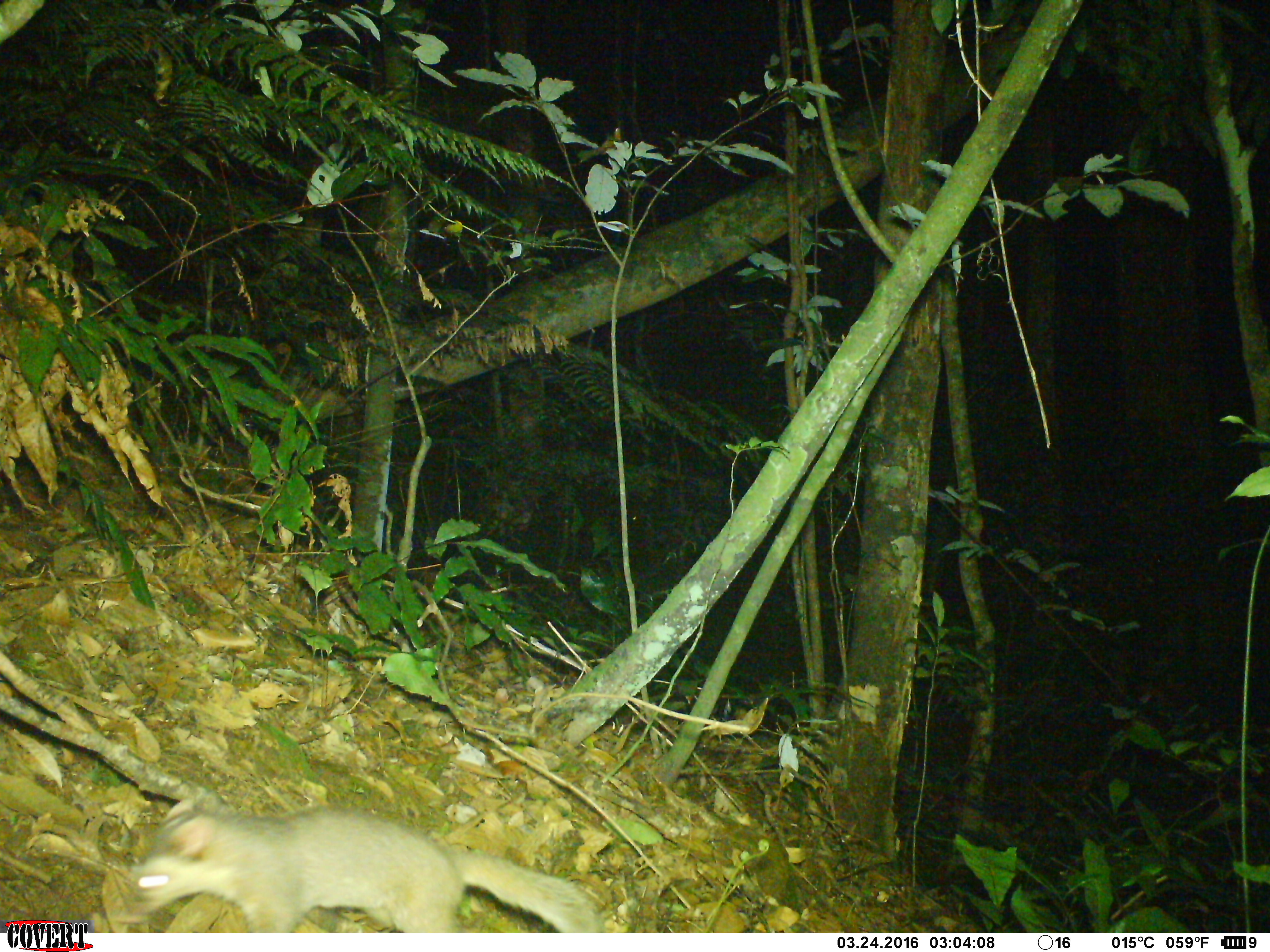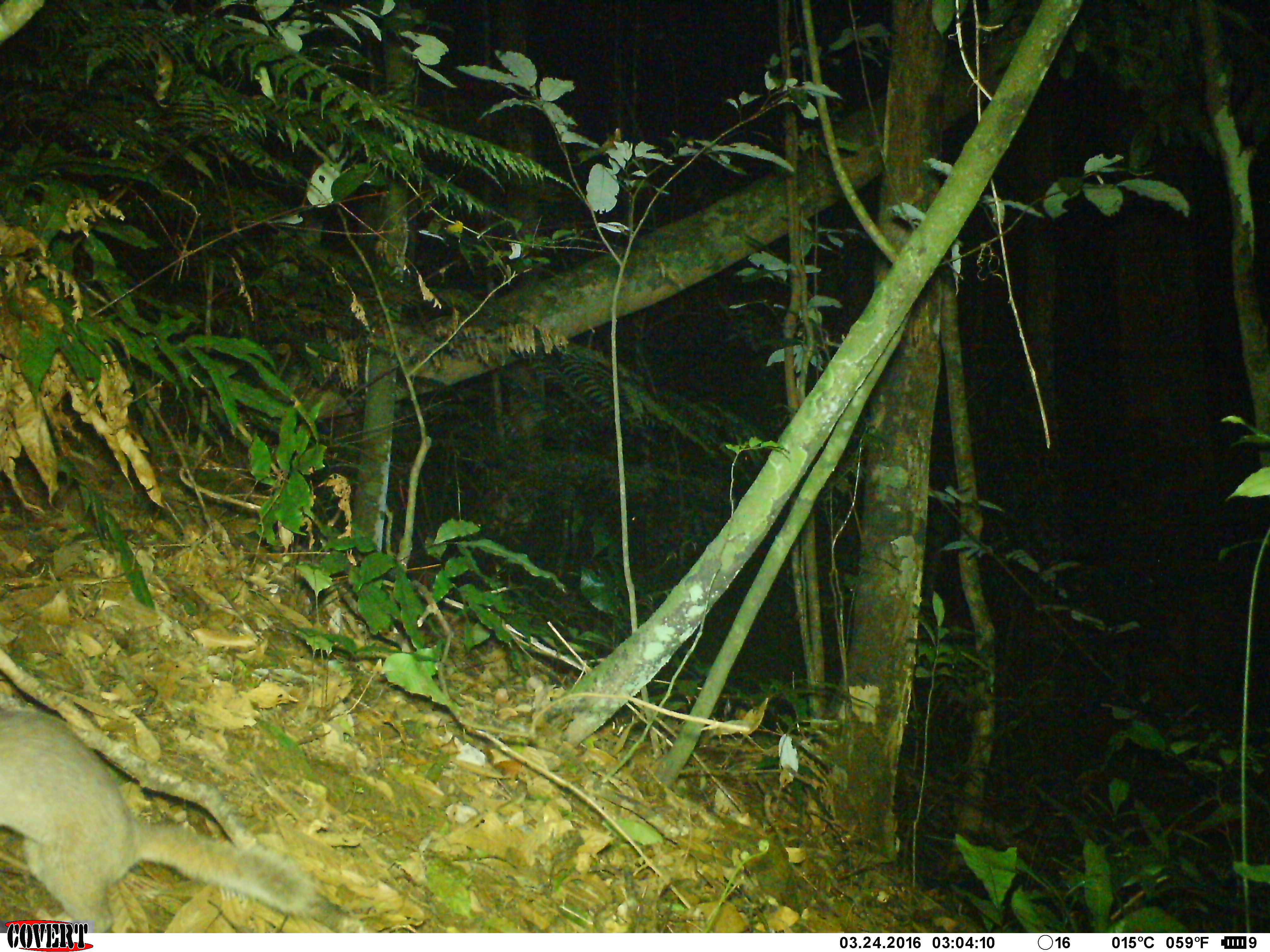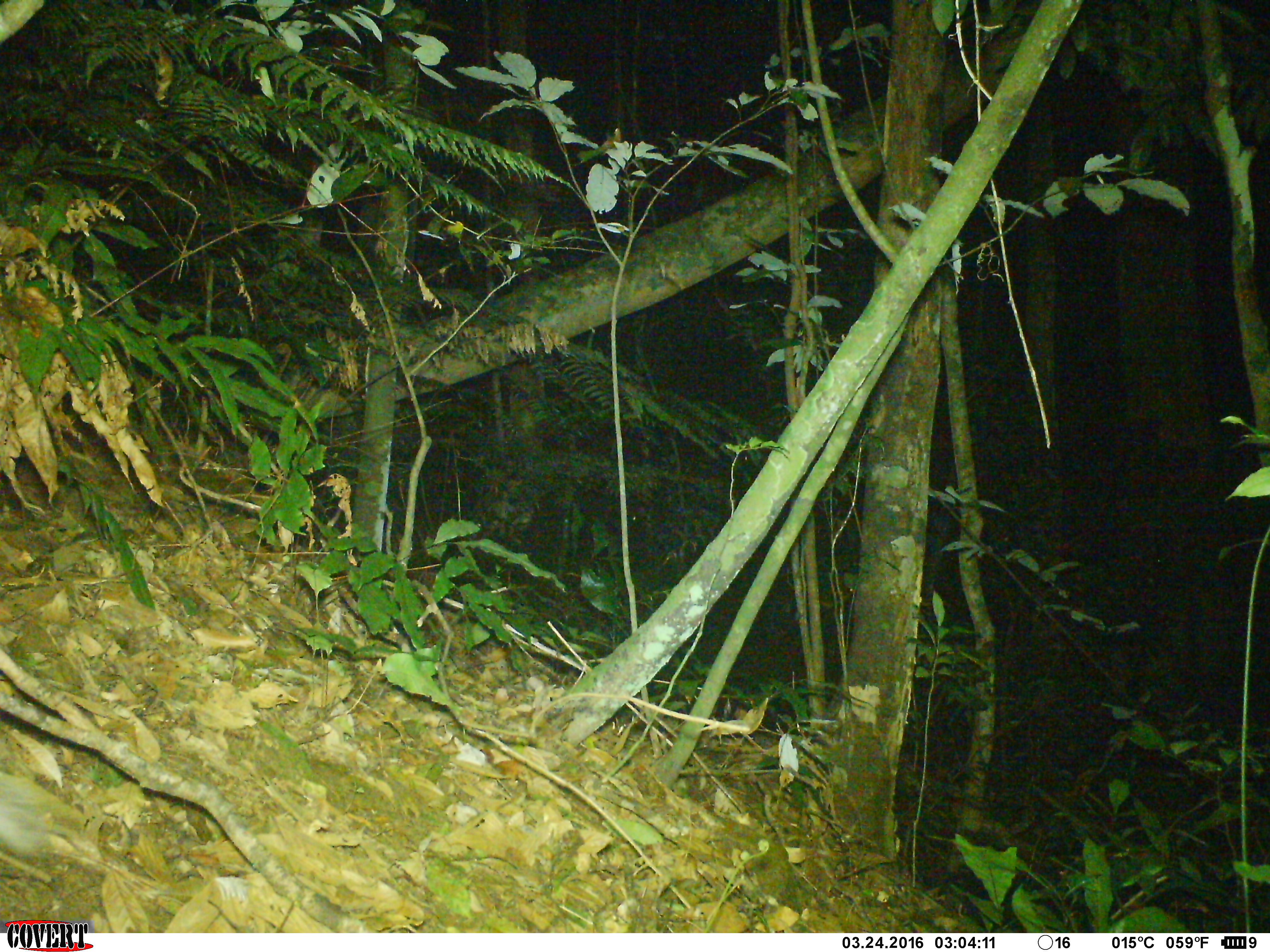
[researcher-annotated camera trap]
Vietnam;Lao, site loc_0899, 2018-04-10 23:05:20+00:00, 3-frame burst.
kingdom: Animalia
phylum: Chordata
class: Mammalia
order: Carnivora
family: Mustelidae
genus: Melogale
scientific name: Melogale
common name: ferret badger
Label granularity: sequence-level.